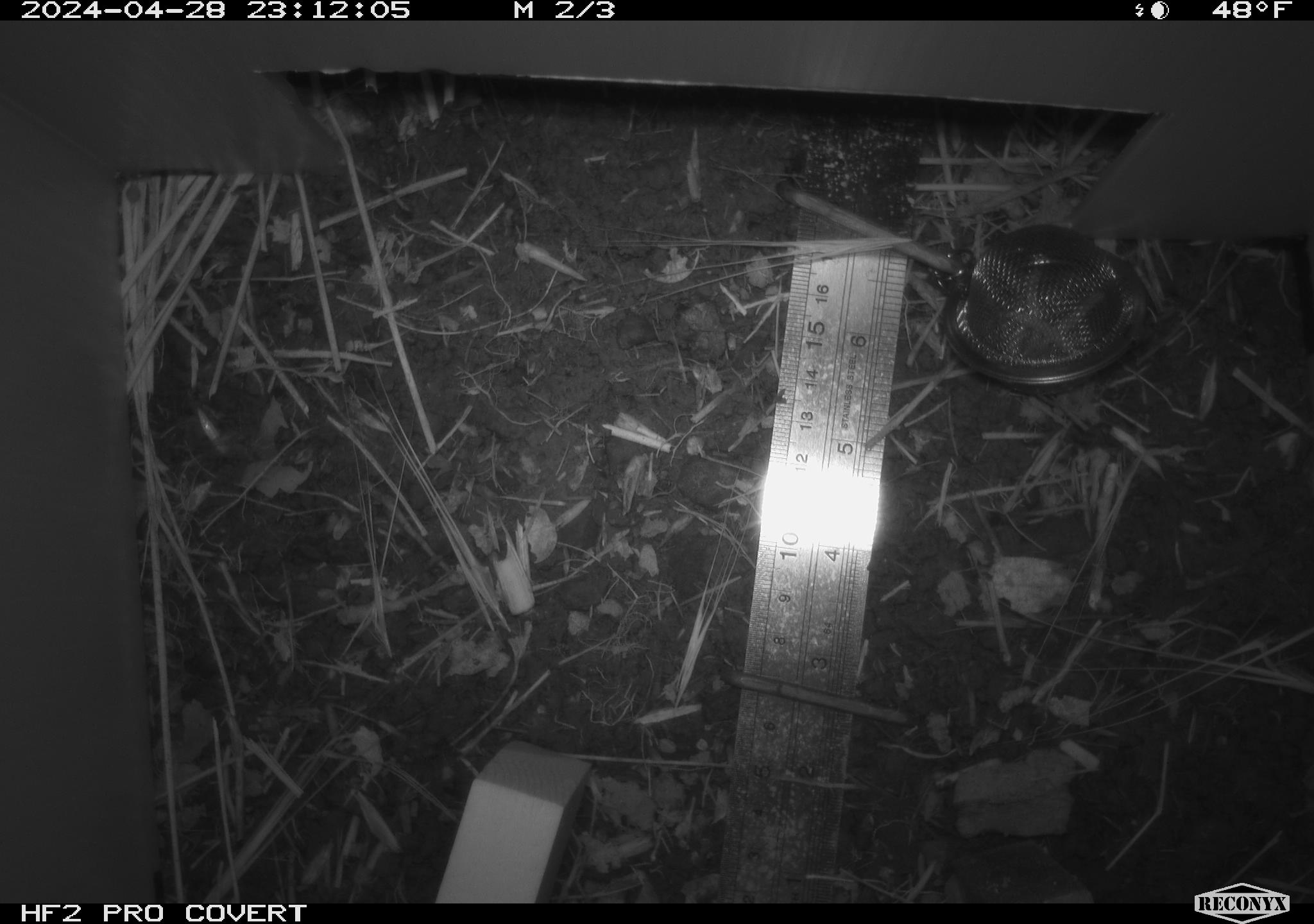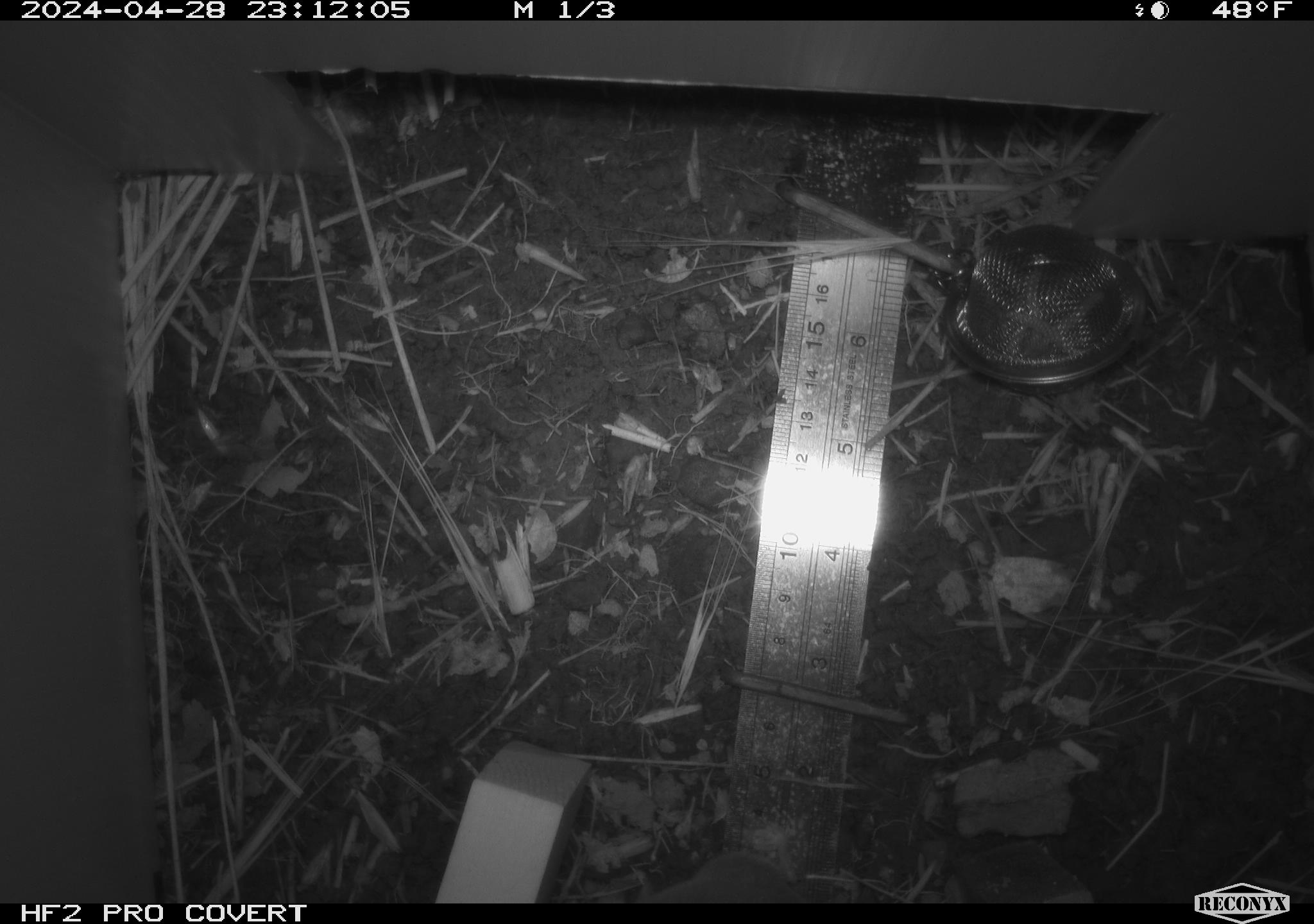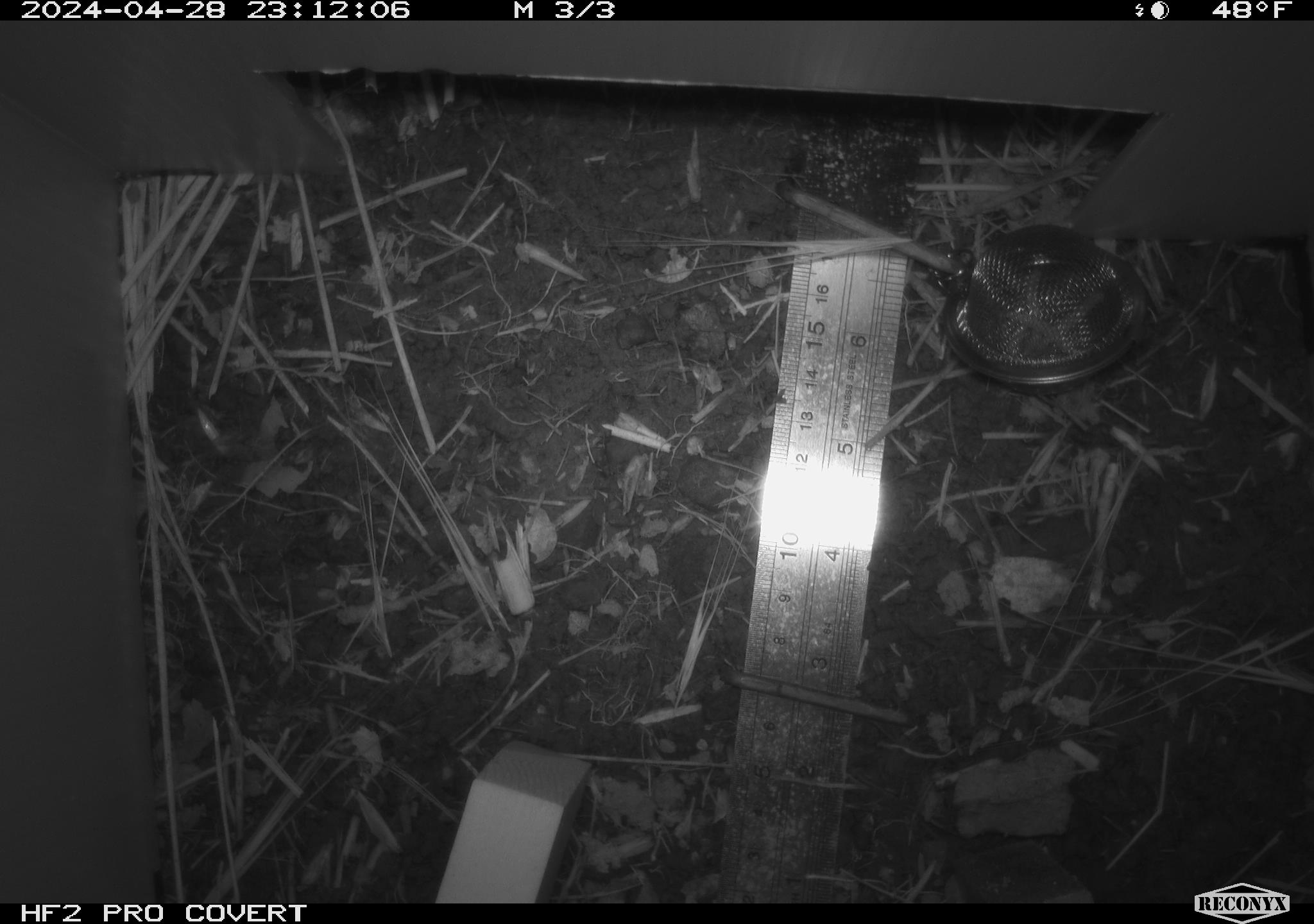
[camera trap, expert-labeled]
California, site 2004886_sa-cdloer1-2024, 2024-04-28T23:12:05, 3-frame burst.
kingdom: Animalia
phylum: Chordata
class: Mammalia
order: Rodentia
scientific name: Rodentia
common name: mouse species